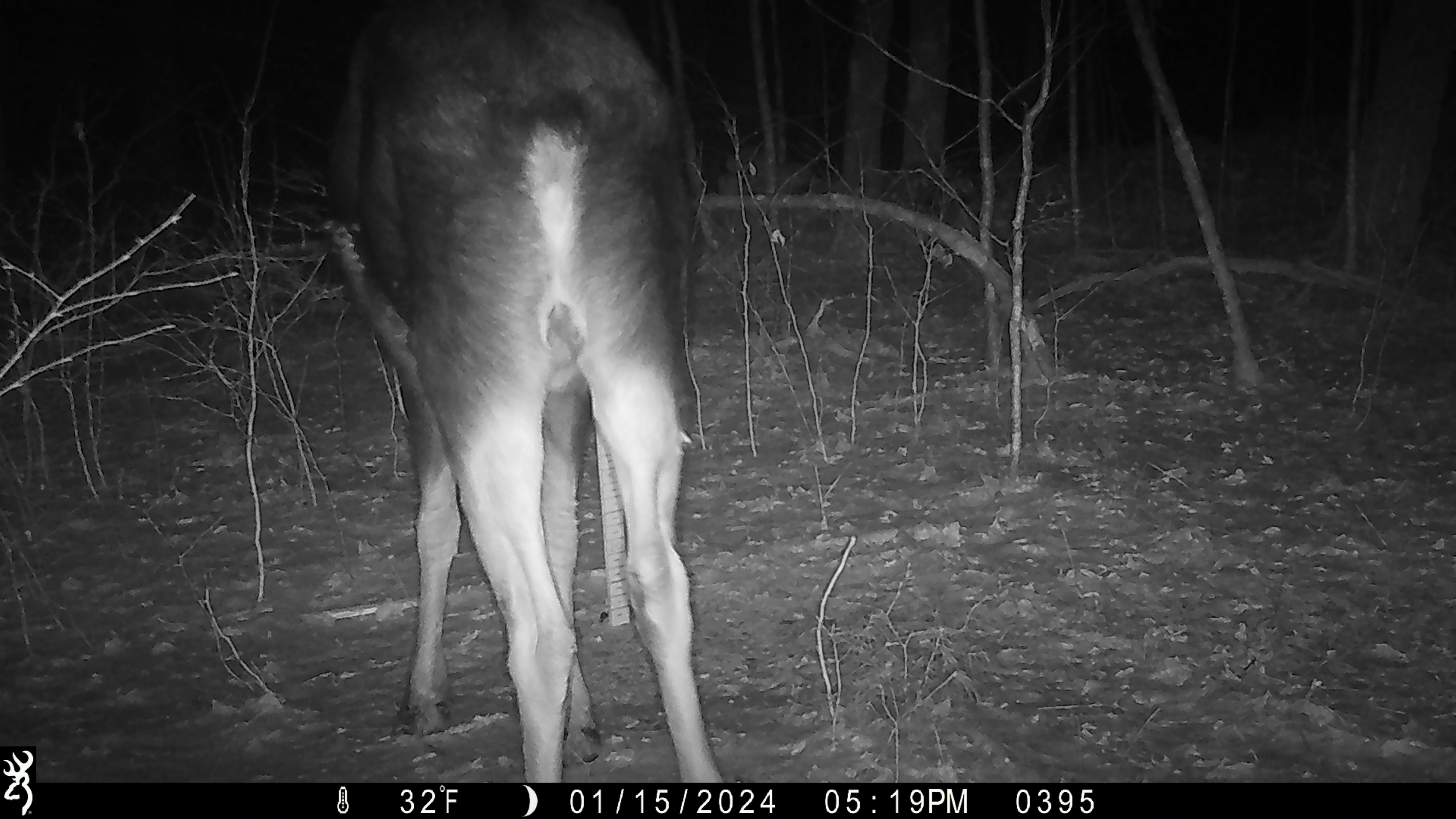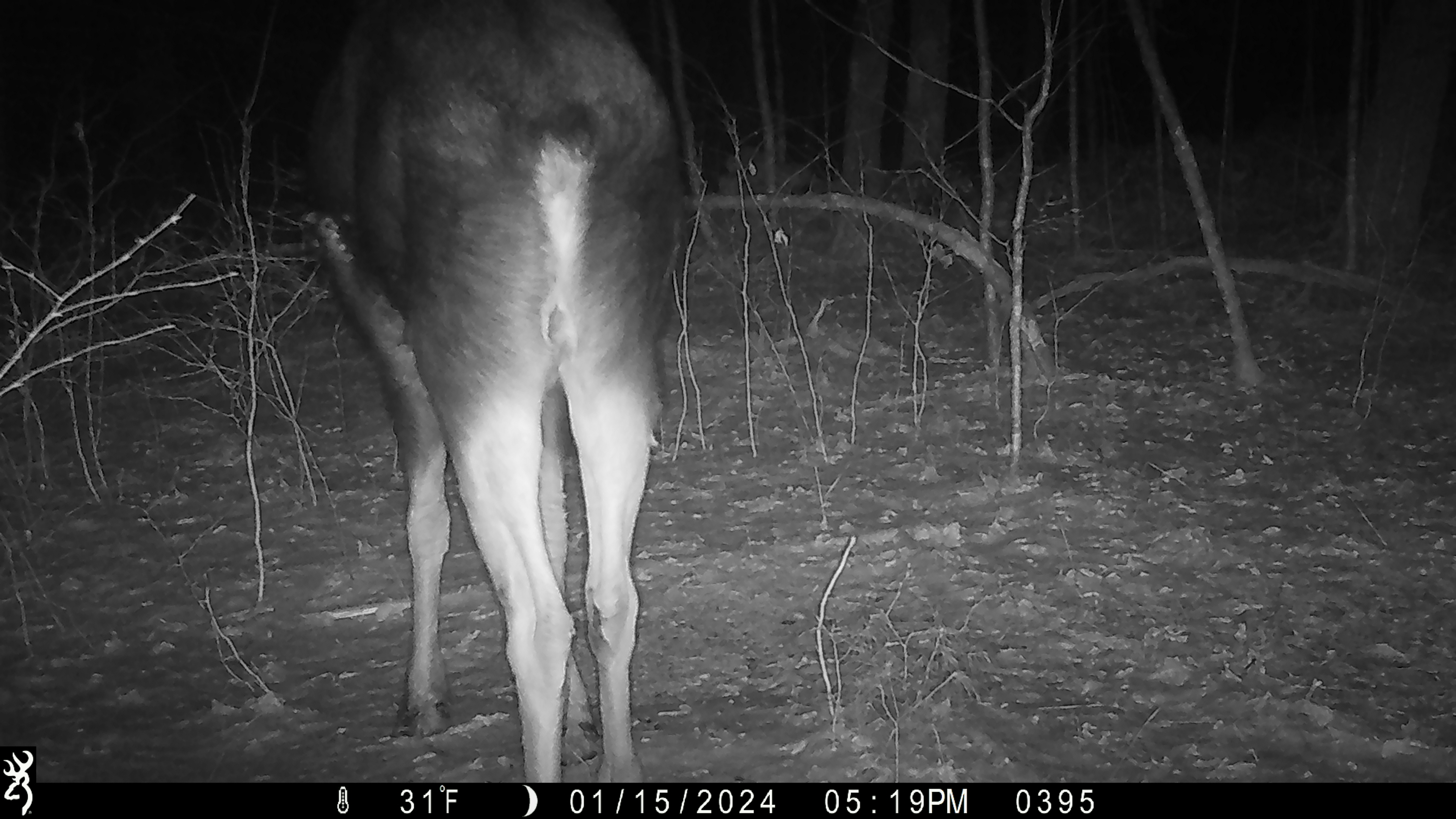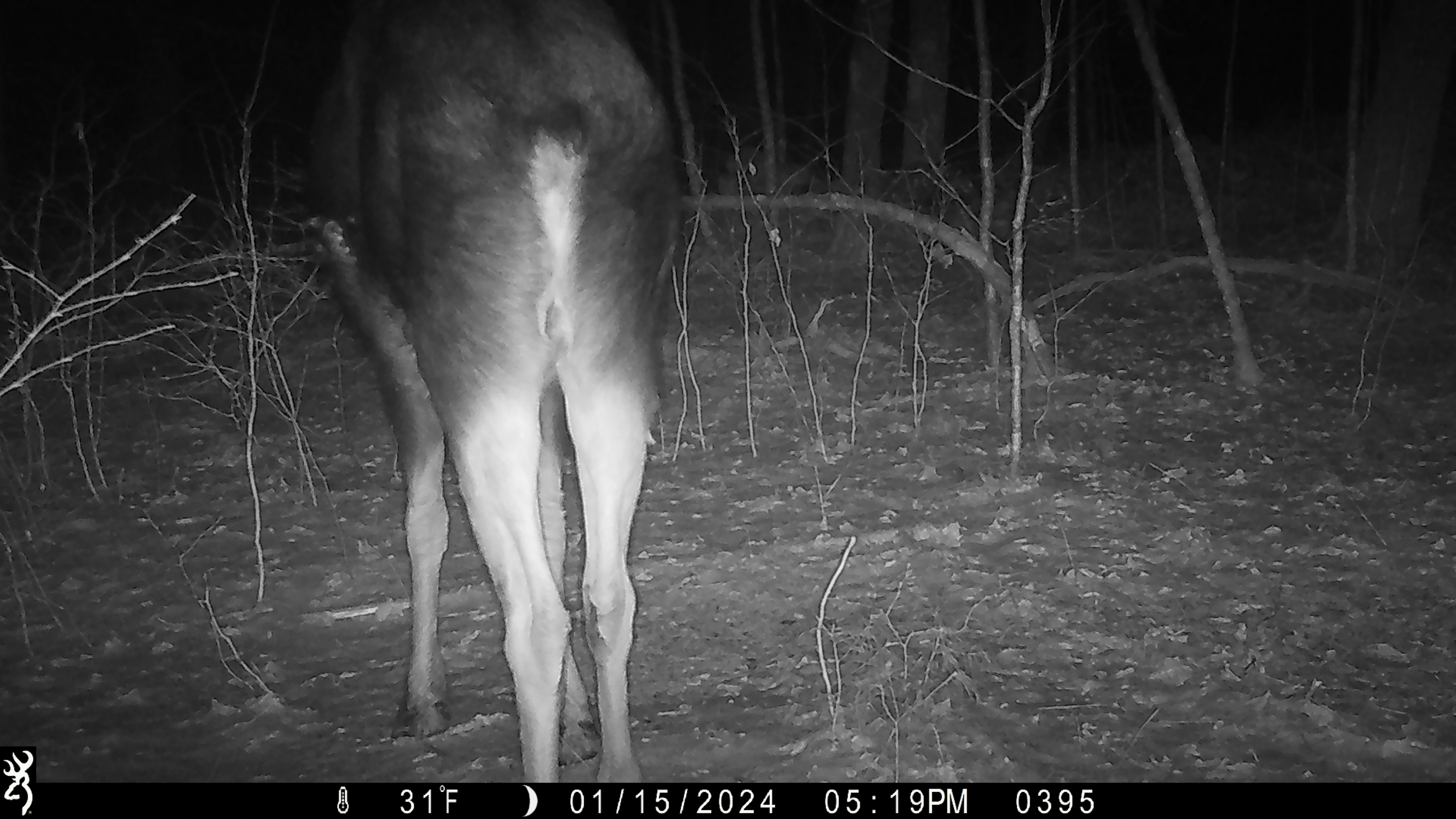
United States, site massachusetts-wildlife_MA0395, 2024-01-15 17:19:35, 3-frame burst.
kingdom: Animalia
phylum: Chordata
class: Mammalia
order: Artiodactyla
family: Cervidae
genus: Alces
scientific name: Alces alces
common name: moose